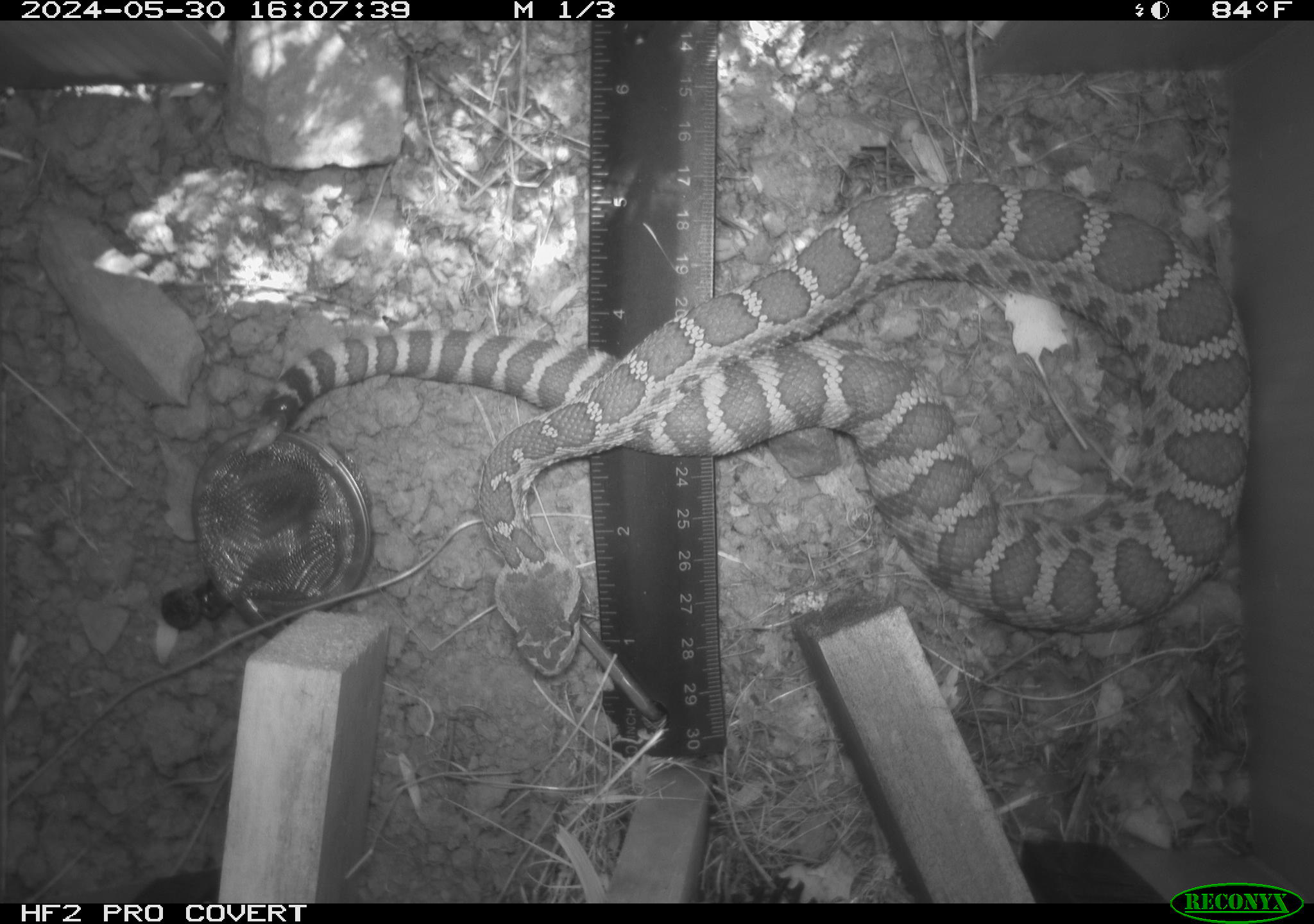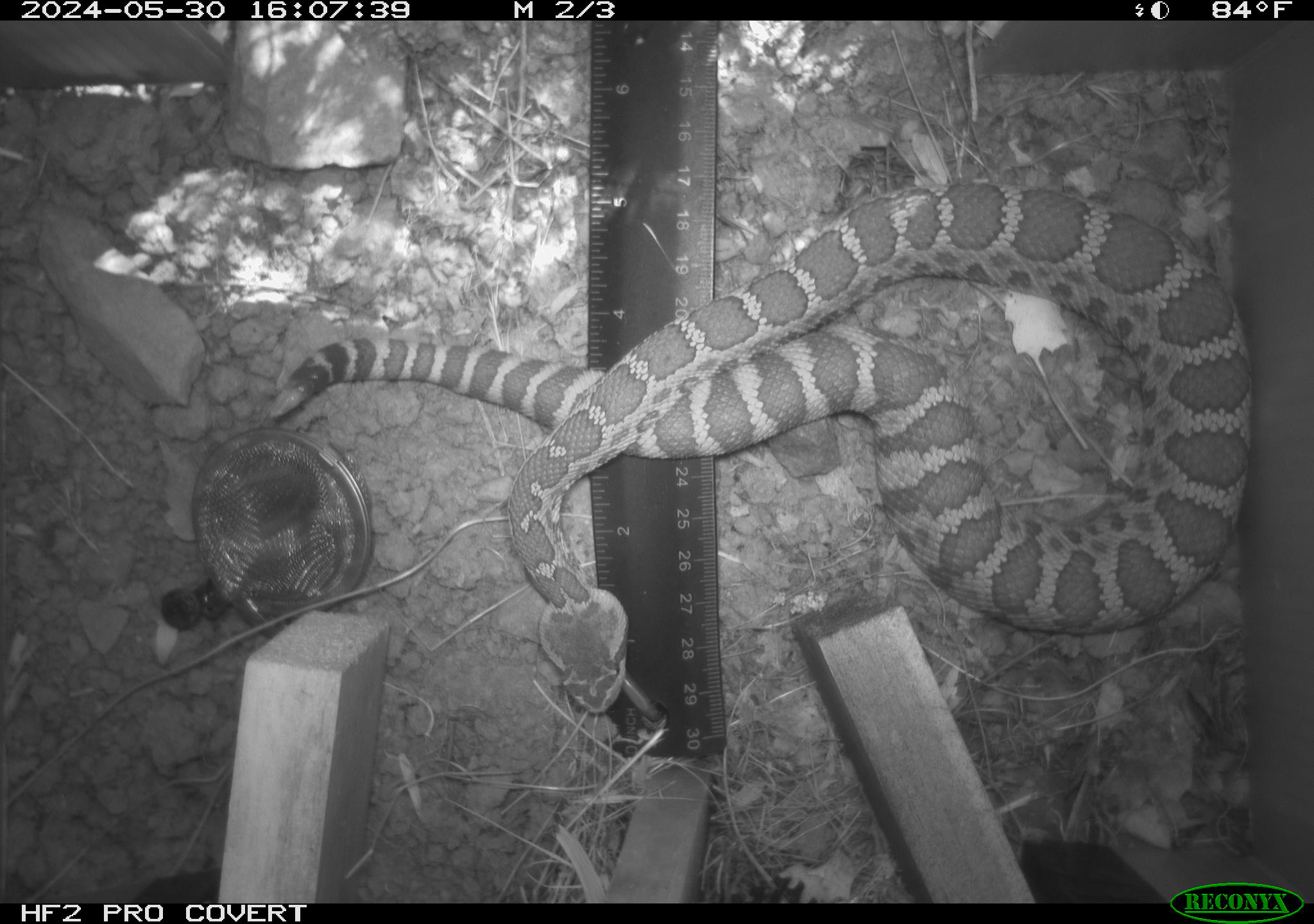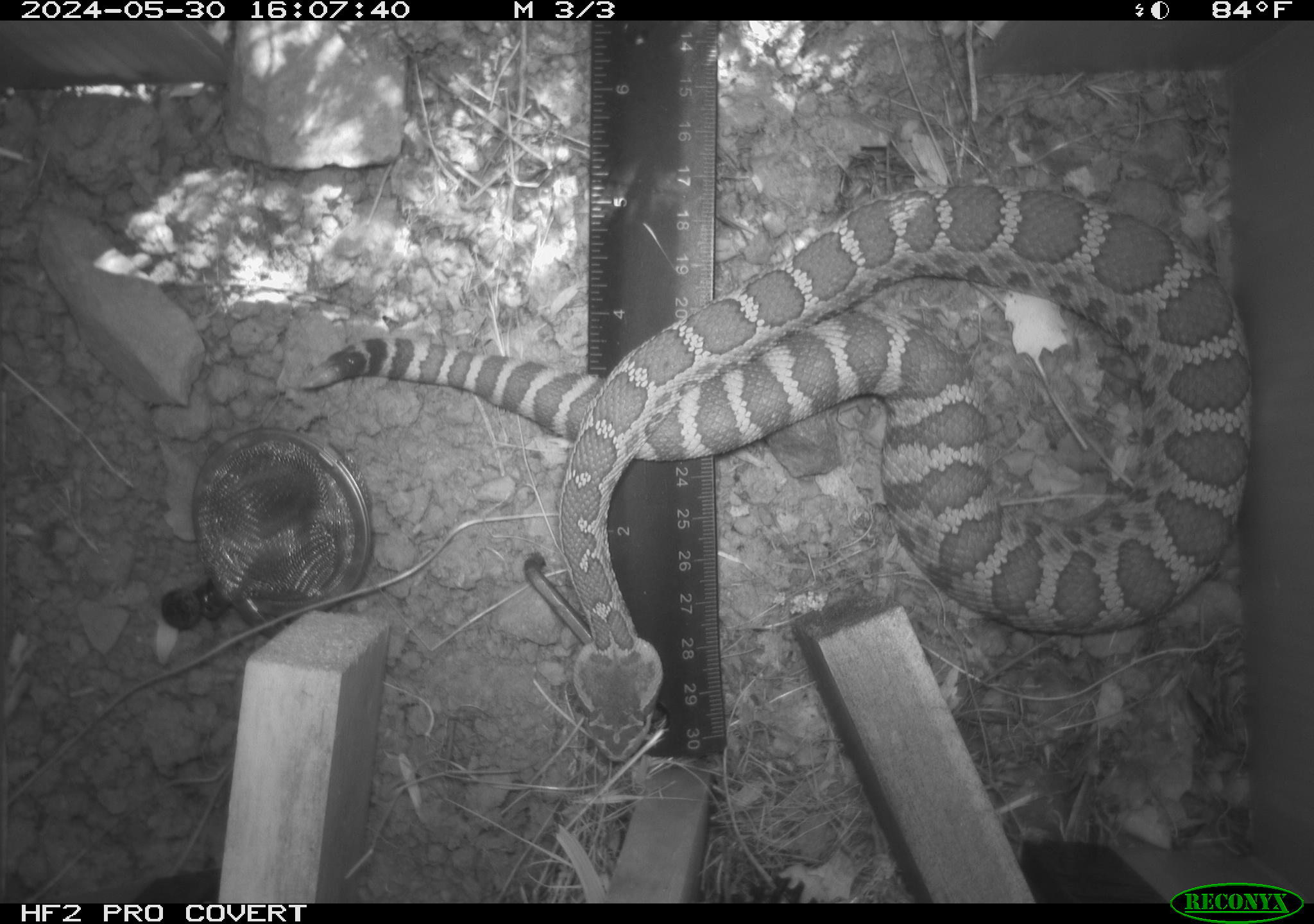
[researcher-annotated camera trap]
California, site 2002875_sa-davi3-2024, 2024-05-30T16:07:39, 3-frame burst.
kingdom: Animalia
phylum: Chordata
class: Reptilia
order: Squamata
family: Viperidae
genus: Crotalus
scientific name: Crotalus oreganus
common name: western rattlesnake